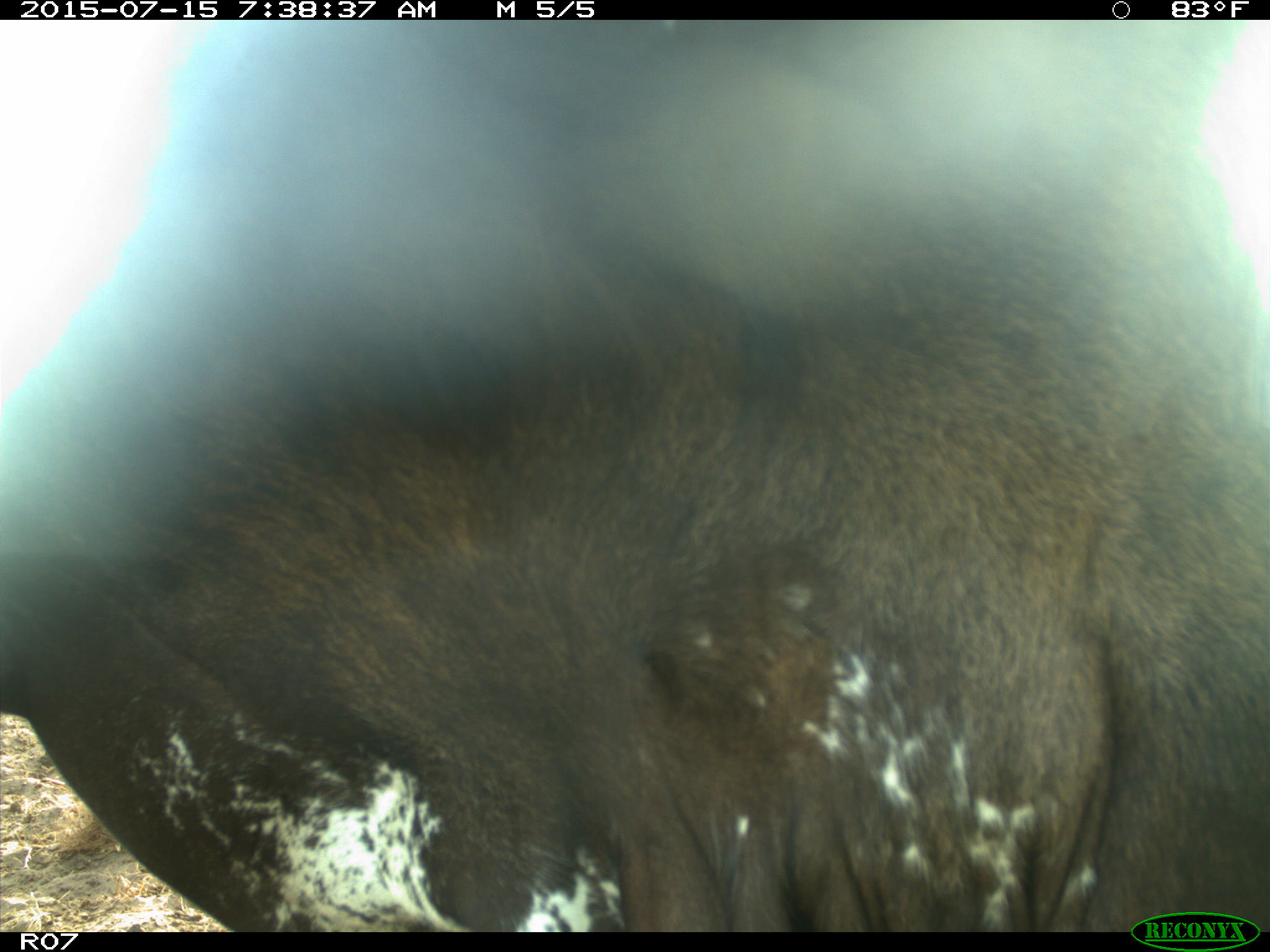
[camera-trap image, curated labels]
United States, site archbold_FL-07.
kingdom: Animalia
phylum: Chordata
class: Mammalia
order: Artiodactyla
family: Bovidae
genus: Bos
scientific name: Bos taurus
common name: domestic cow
Bos taurus (domestic cow).